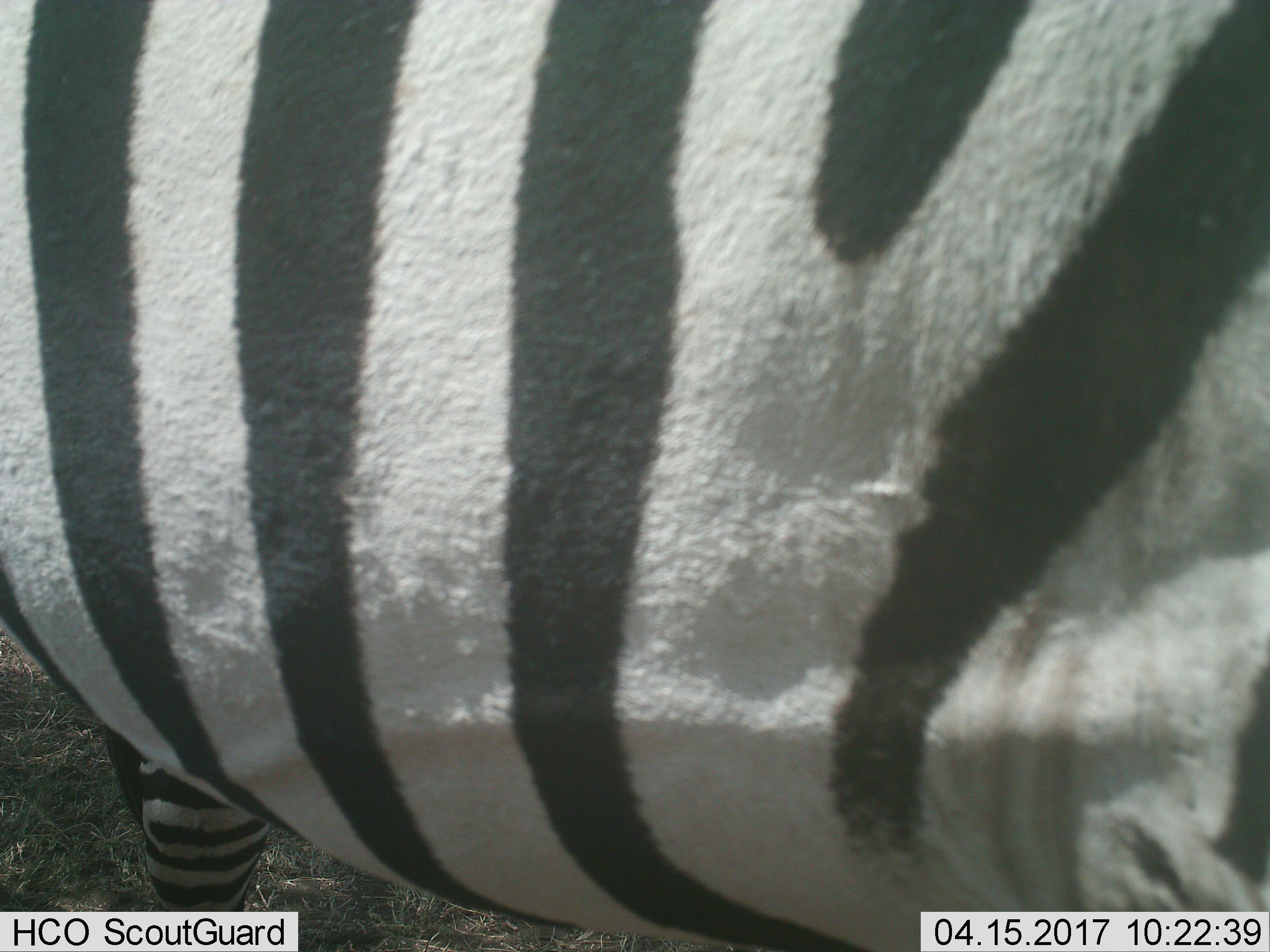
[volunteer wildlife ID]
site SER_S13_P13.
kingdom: Animalia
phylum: Chordata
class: Mammalia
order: Perissodactyla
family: Equidae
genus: Equus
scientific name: Equus quagga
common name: plains zebra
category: zebraplains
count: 1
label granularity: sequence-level